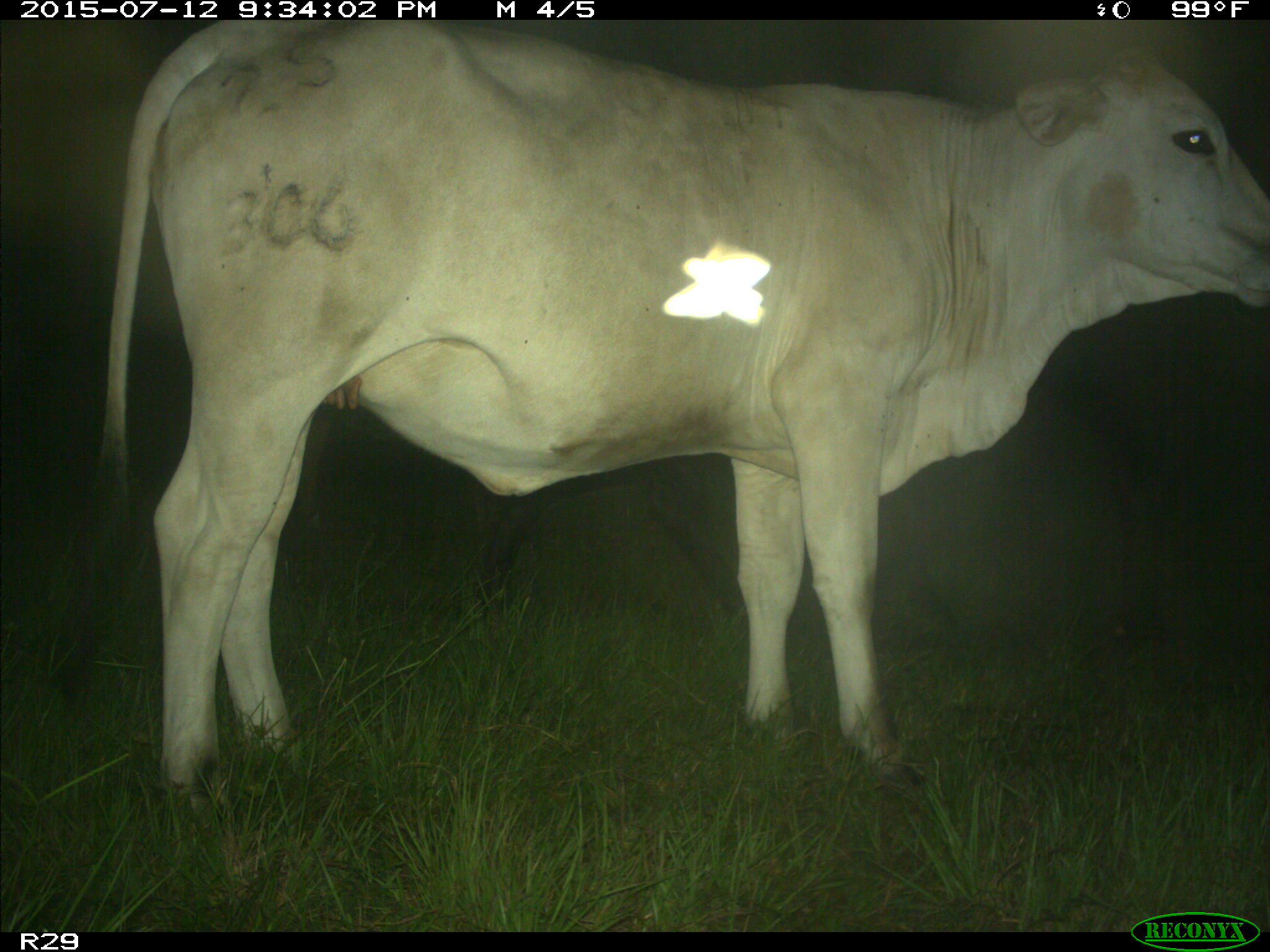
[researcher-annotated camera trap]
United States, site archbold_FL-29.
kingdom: Animalia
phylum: Chordata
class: Mammalia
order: Artiodactyla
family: Bovidae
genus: Bos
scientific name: Bos taurus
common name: domestic cow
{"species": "Bos taurus (domestic cow)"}